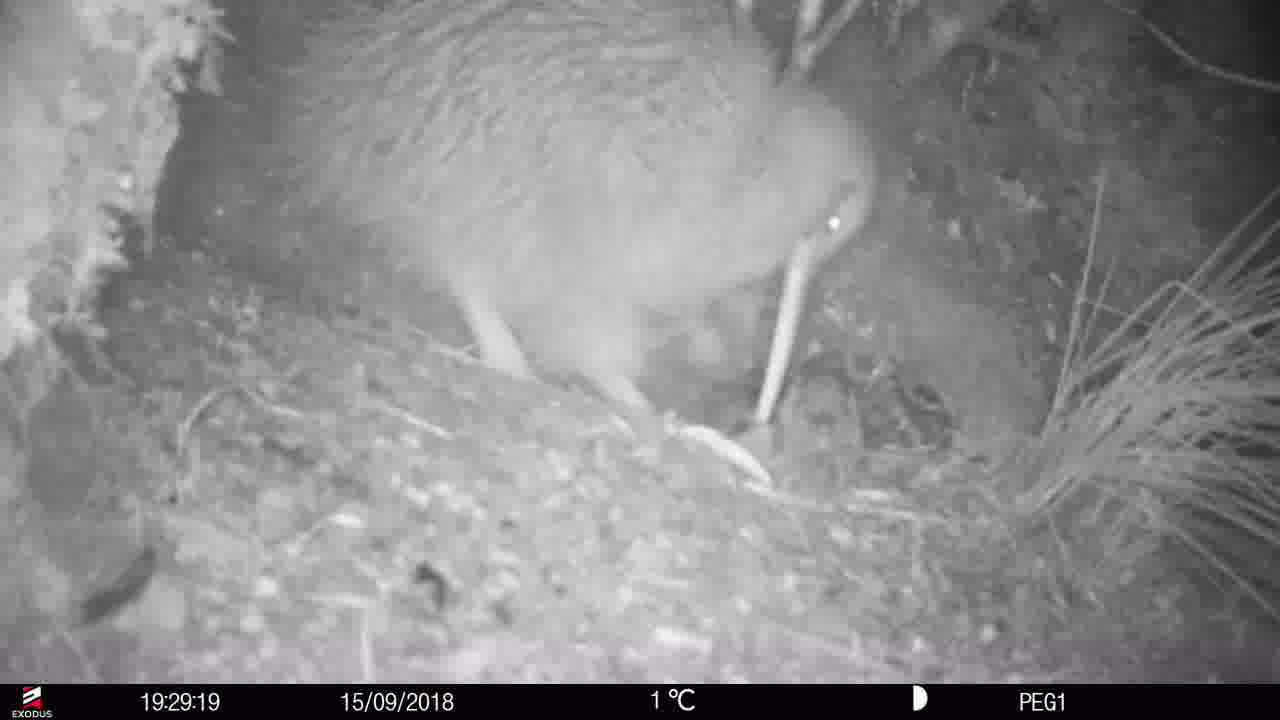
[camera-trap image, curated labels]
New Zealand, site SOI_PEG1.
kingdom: Animalia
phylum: Chordata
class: Aves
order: Apterygiformes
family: Apterygidae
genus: Apteryx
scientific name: Apteryx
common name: kiwi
Kiwi (Apteryx).